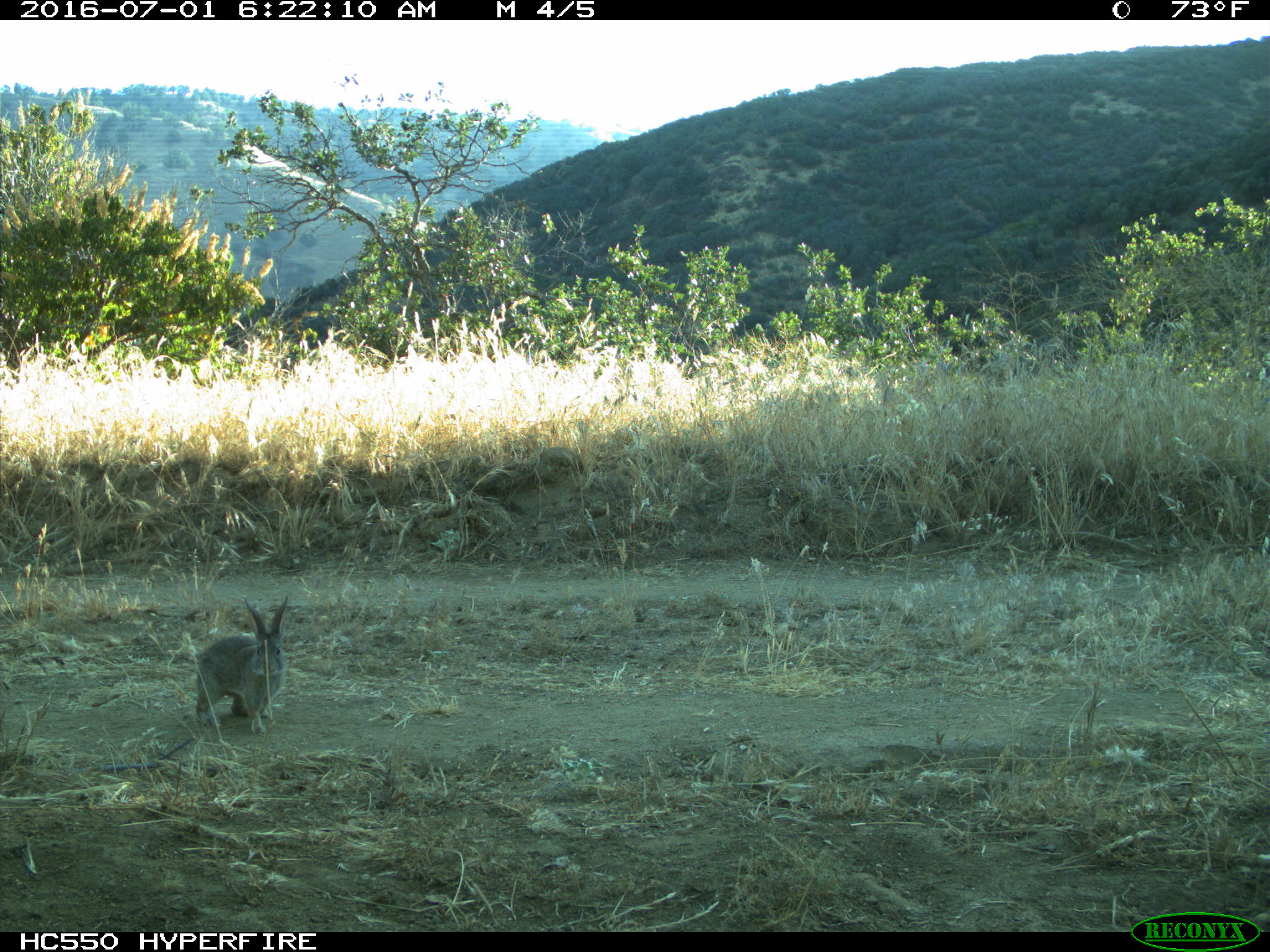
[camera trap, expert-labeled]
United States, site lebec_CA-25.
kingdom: Animalia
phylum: Chordata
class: Mammalia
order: Lagomorpha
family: Leporidae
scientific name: Leporidae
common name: rabbits and hares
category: unidentified rabbit